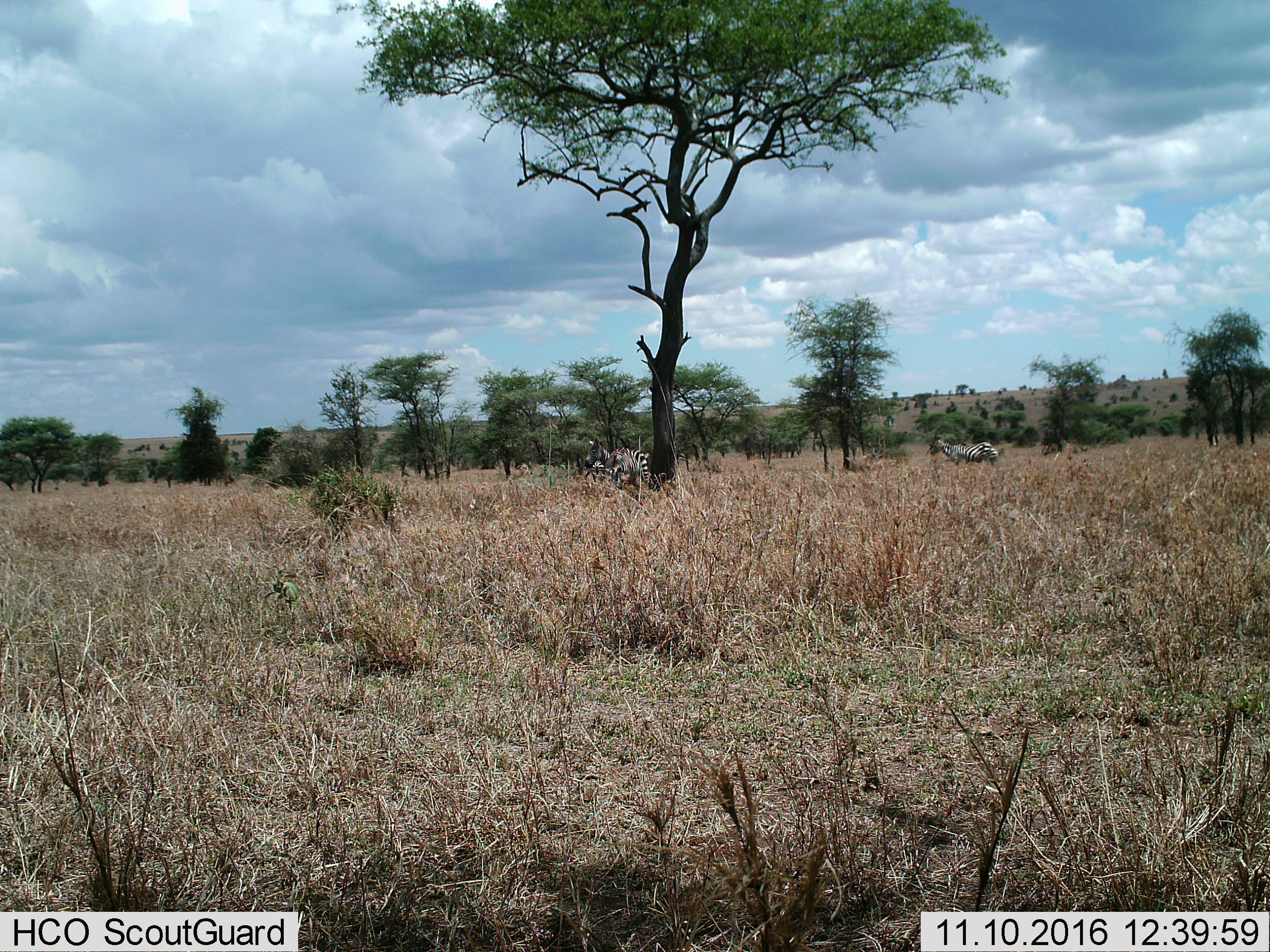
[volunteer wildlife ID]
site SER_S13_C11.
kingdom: Animalia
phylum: Chordata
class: Mammalia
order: Perissodactyla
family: Equidae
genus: Equus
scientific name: Equus quagga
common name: plains zebra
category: zebraplains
Zebraplains (plains zebra) (Equus quagga), count 3. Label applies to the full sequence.